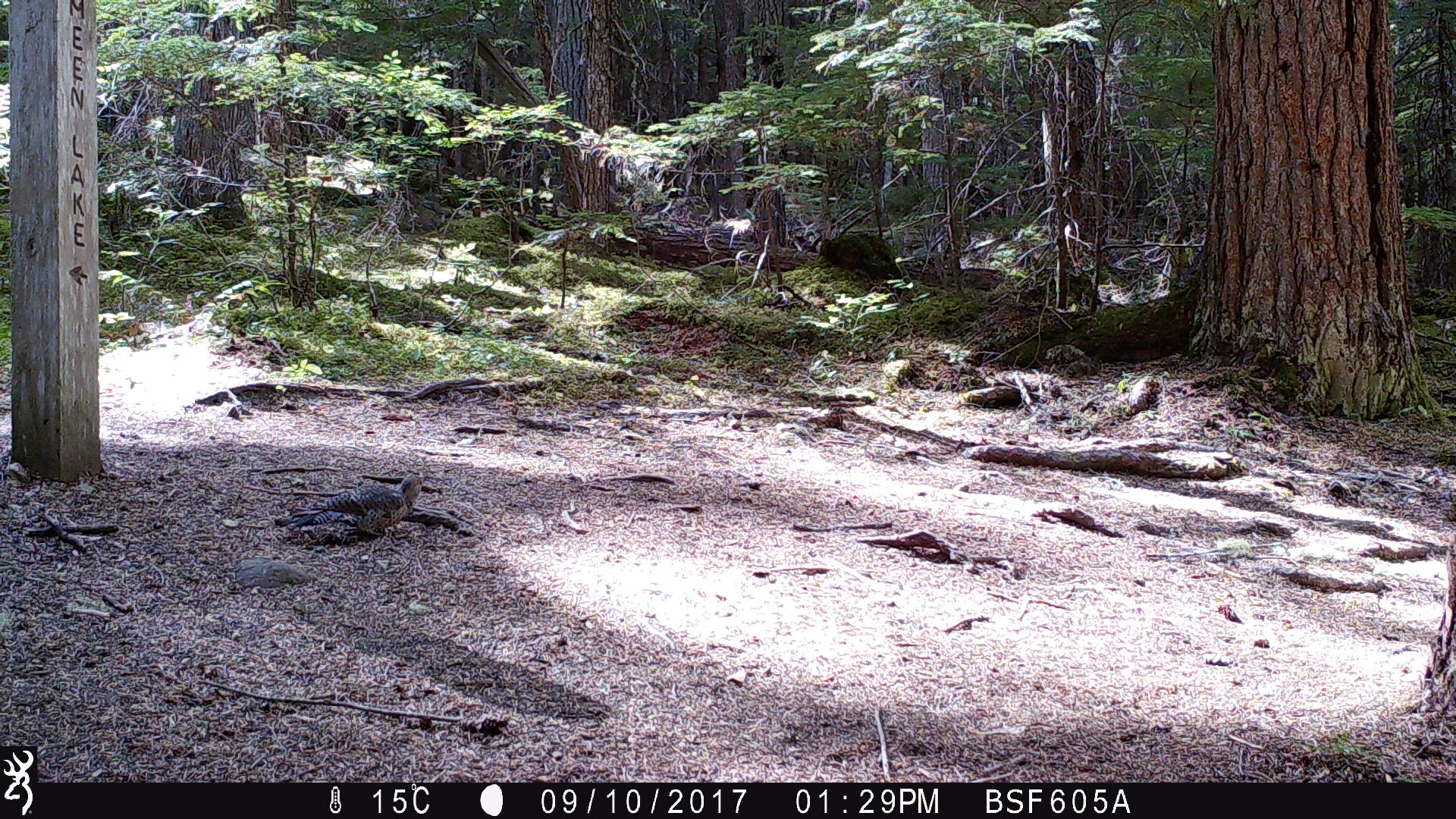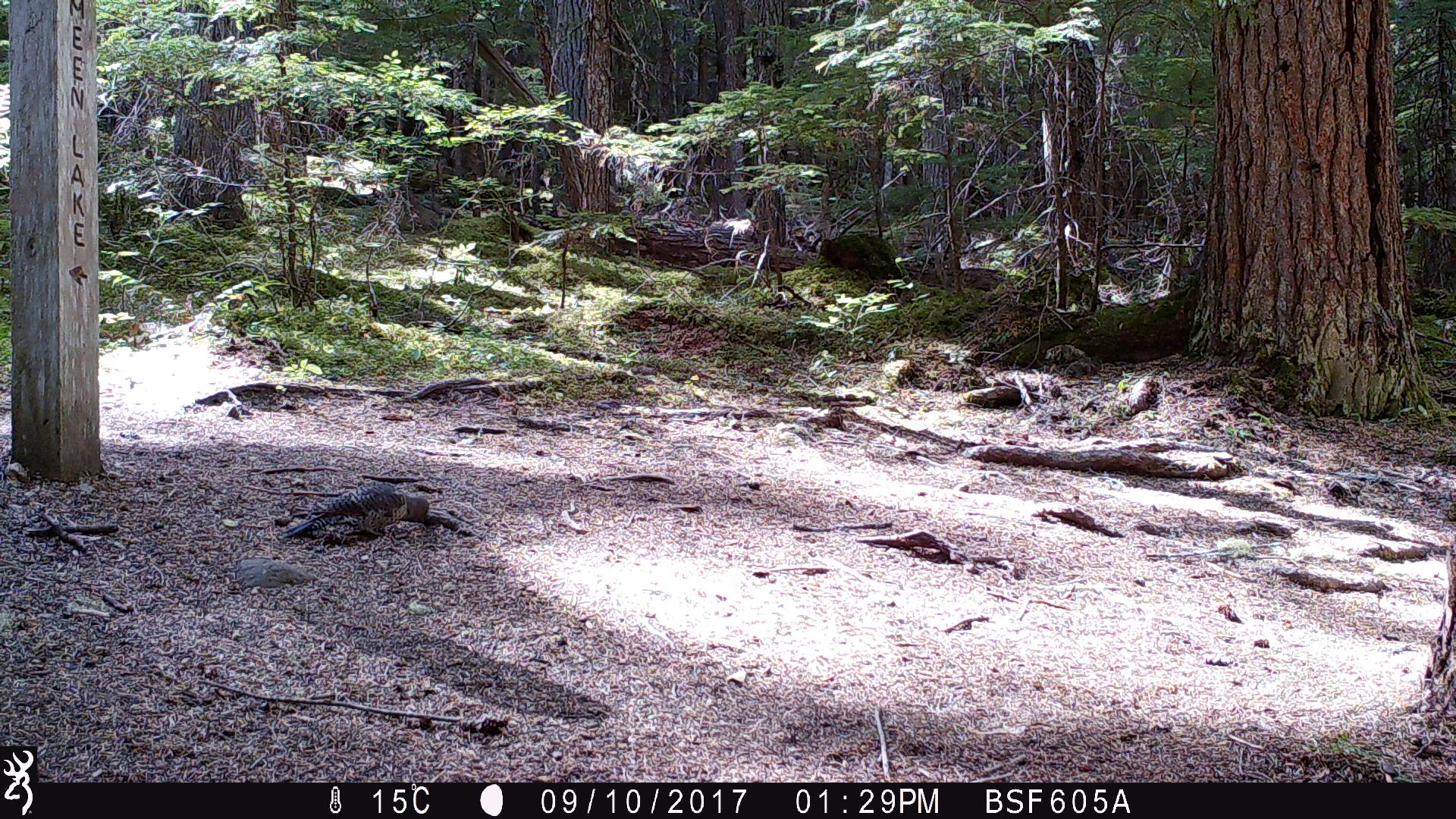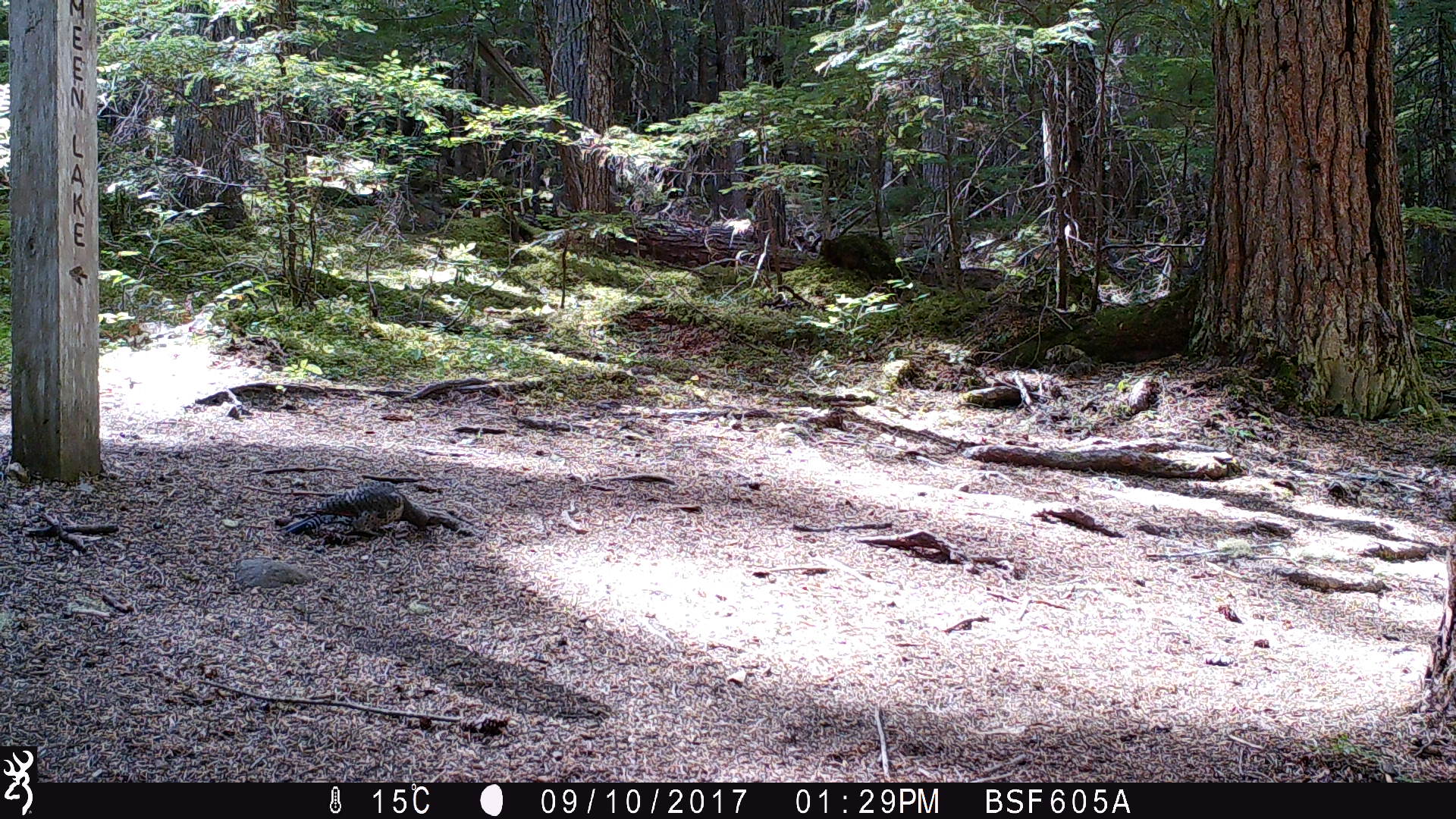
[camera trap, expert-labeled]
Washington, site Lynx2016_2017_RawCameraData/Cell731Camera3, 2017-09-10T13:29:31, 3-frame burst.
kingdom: Animalia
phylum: Chordata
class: Aves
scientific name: Aves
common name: birds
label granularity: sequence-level